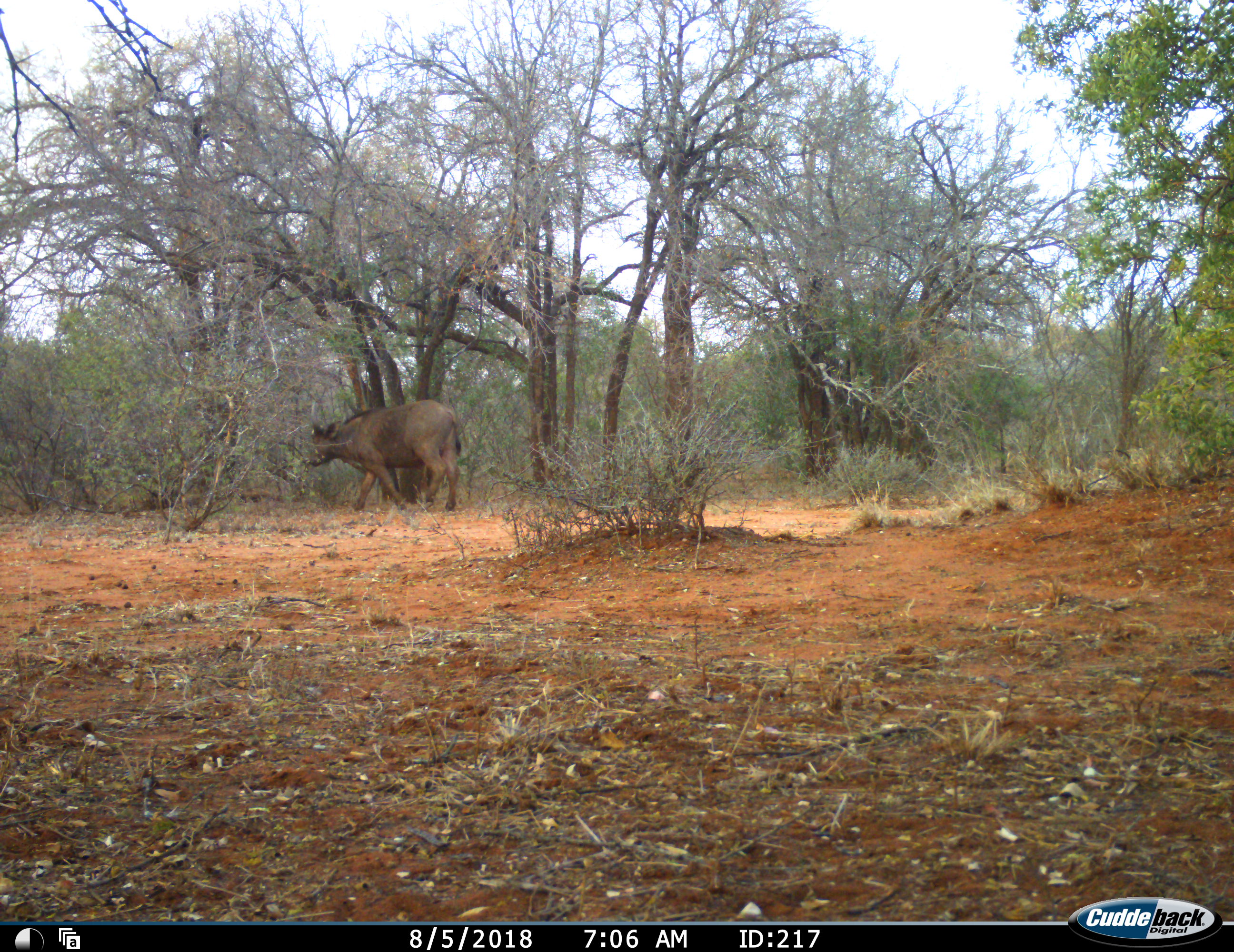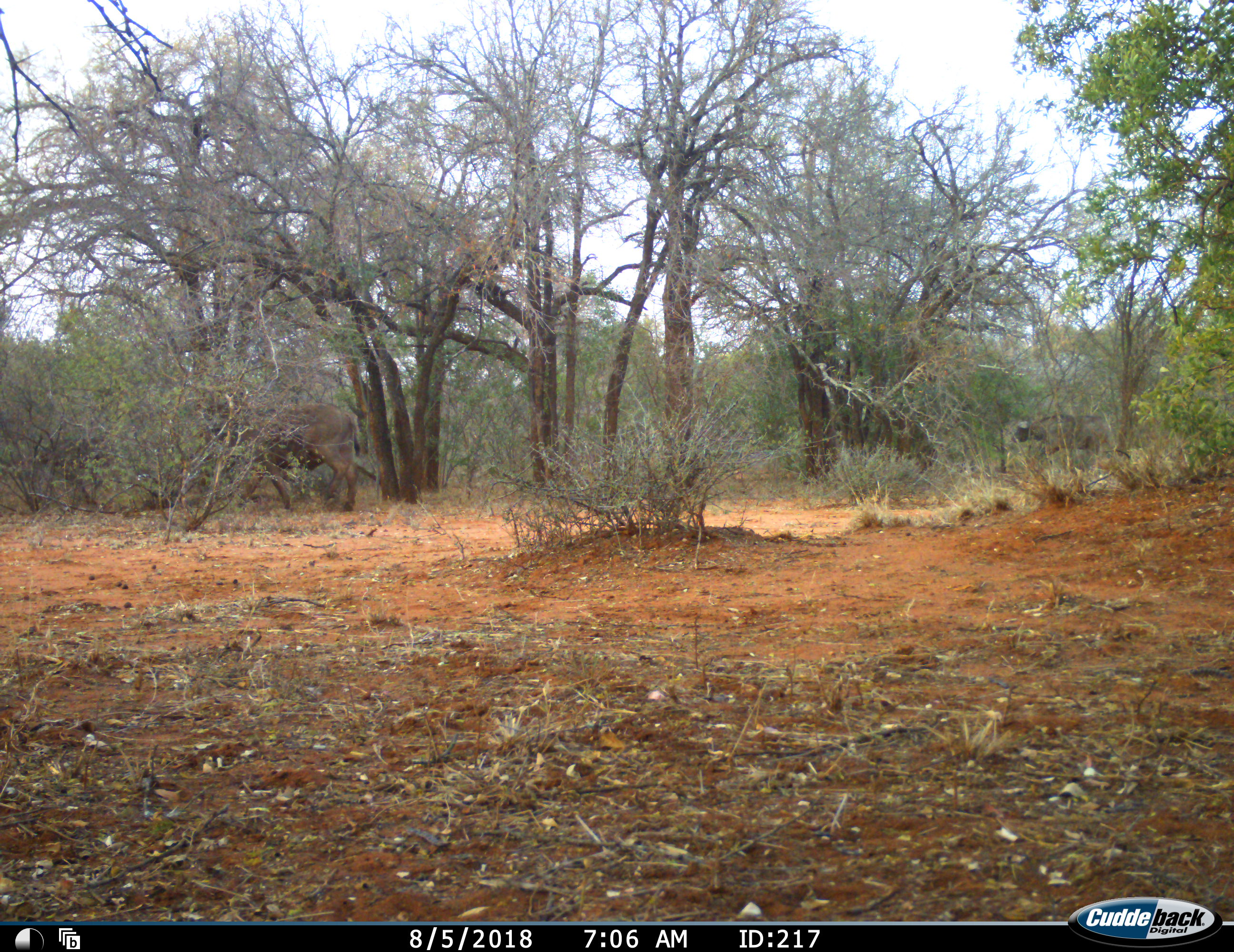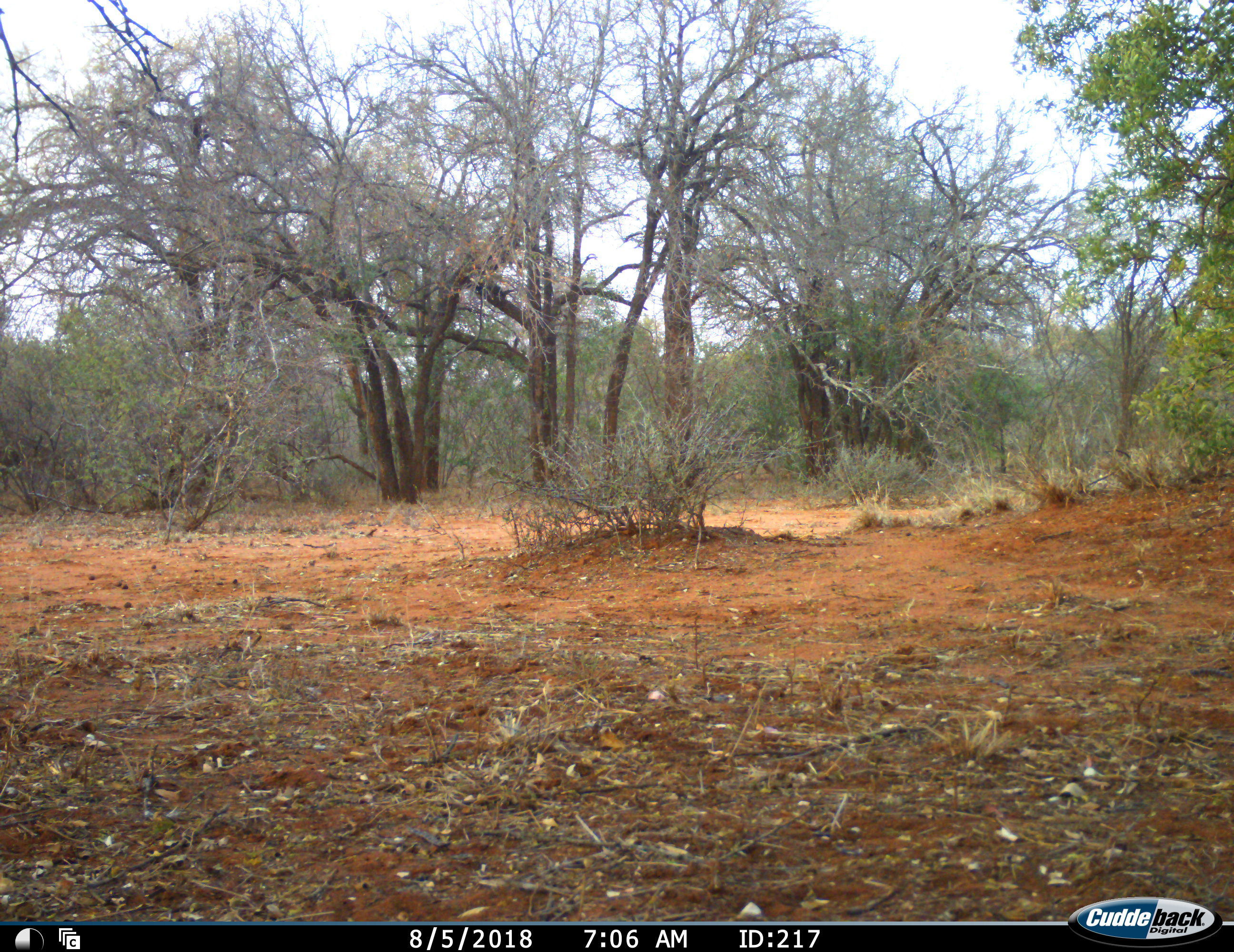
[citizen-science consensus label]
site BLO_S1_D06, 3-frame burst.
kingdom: Animalia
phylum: Chordata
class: Mammalia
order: Artiodactyla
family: Bovidae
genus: Syncerus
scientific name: Syncerus caffer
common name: african buffalo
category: buffalo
Buffalo (african buffalo) (Syncerus caffer), count 3. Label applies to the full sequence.